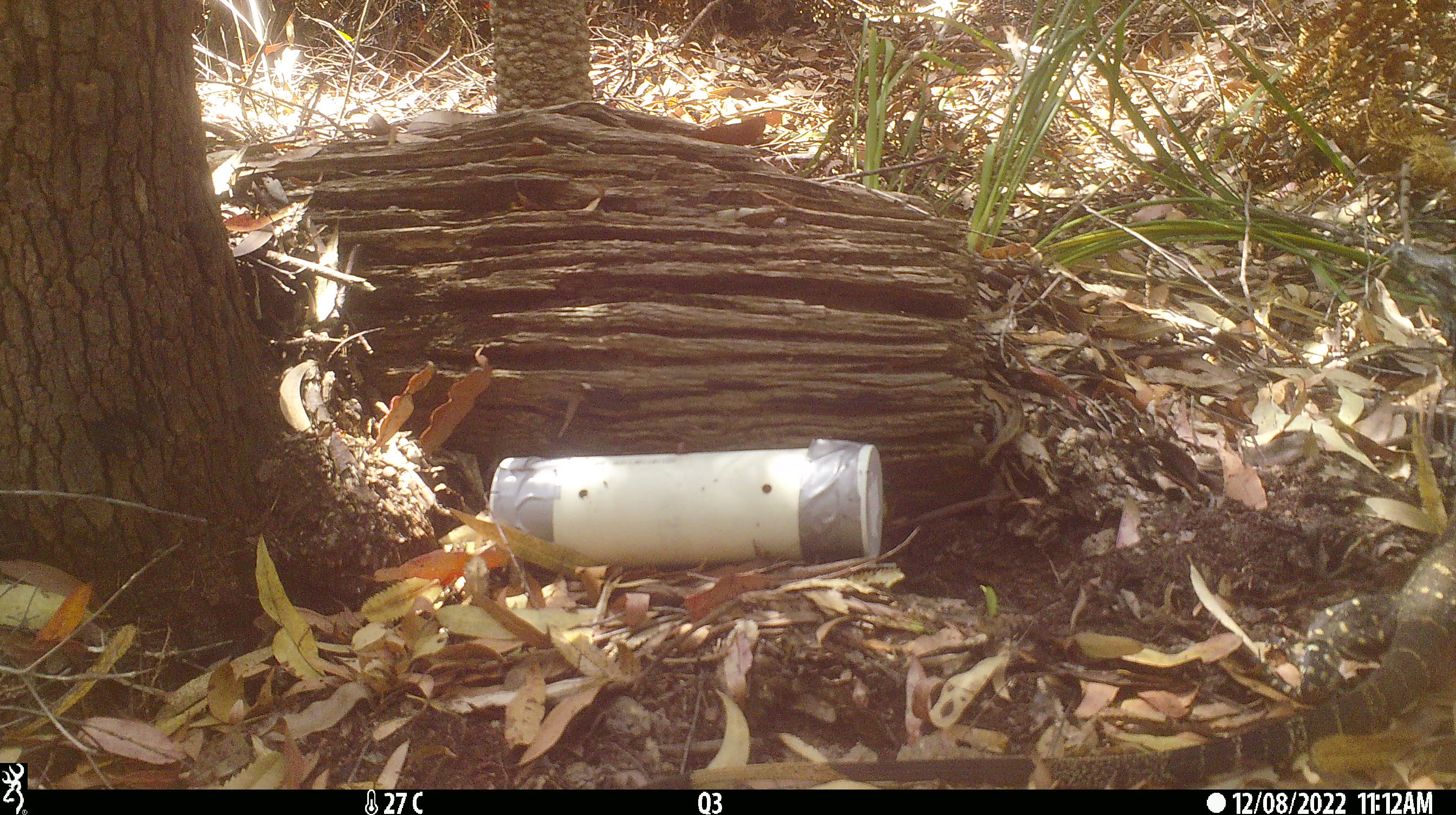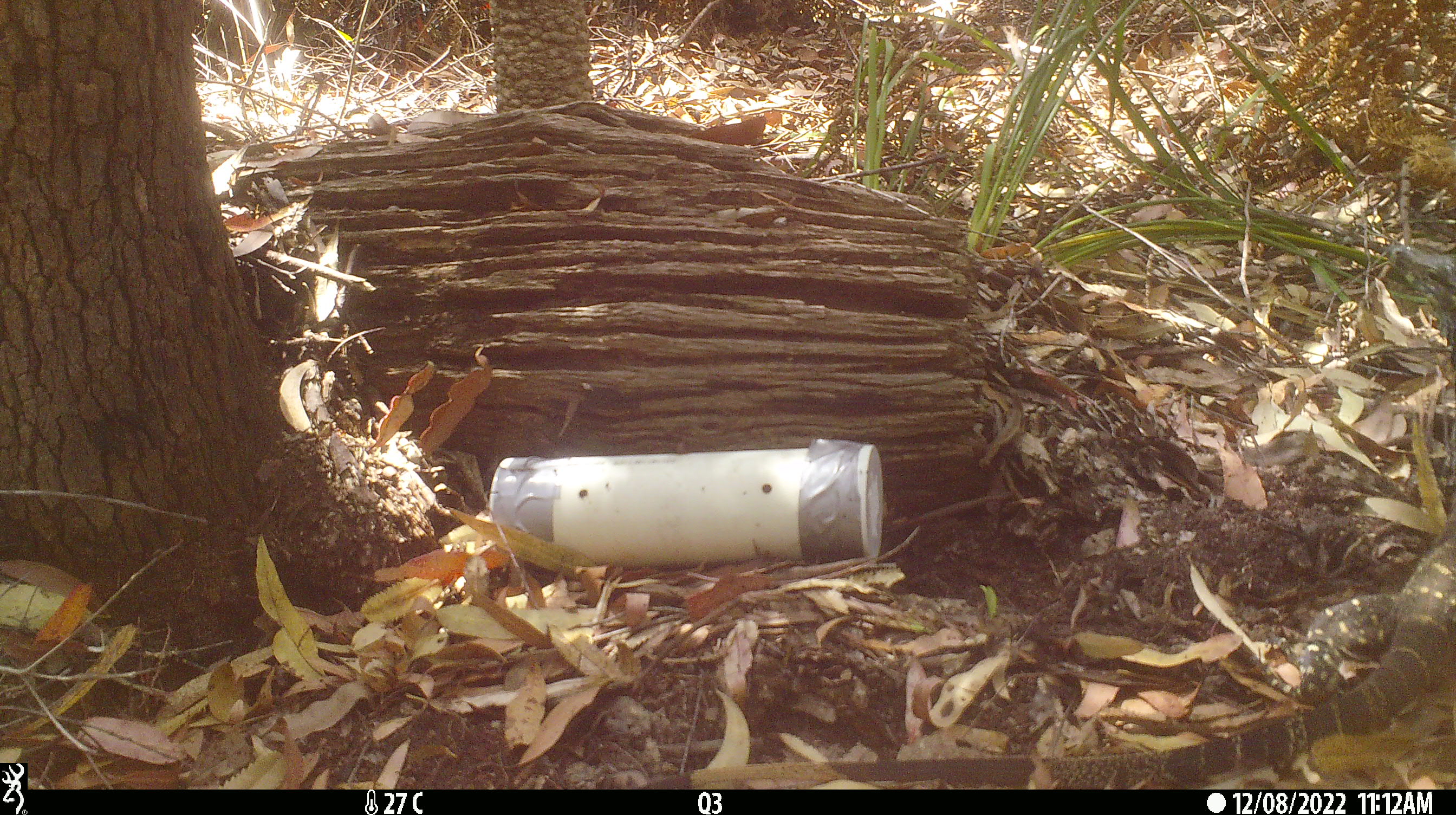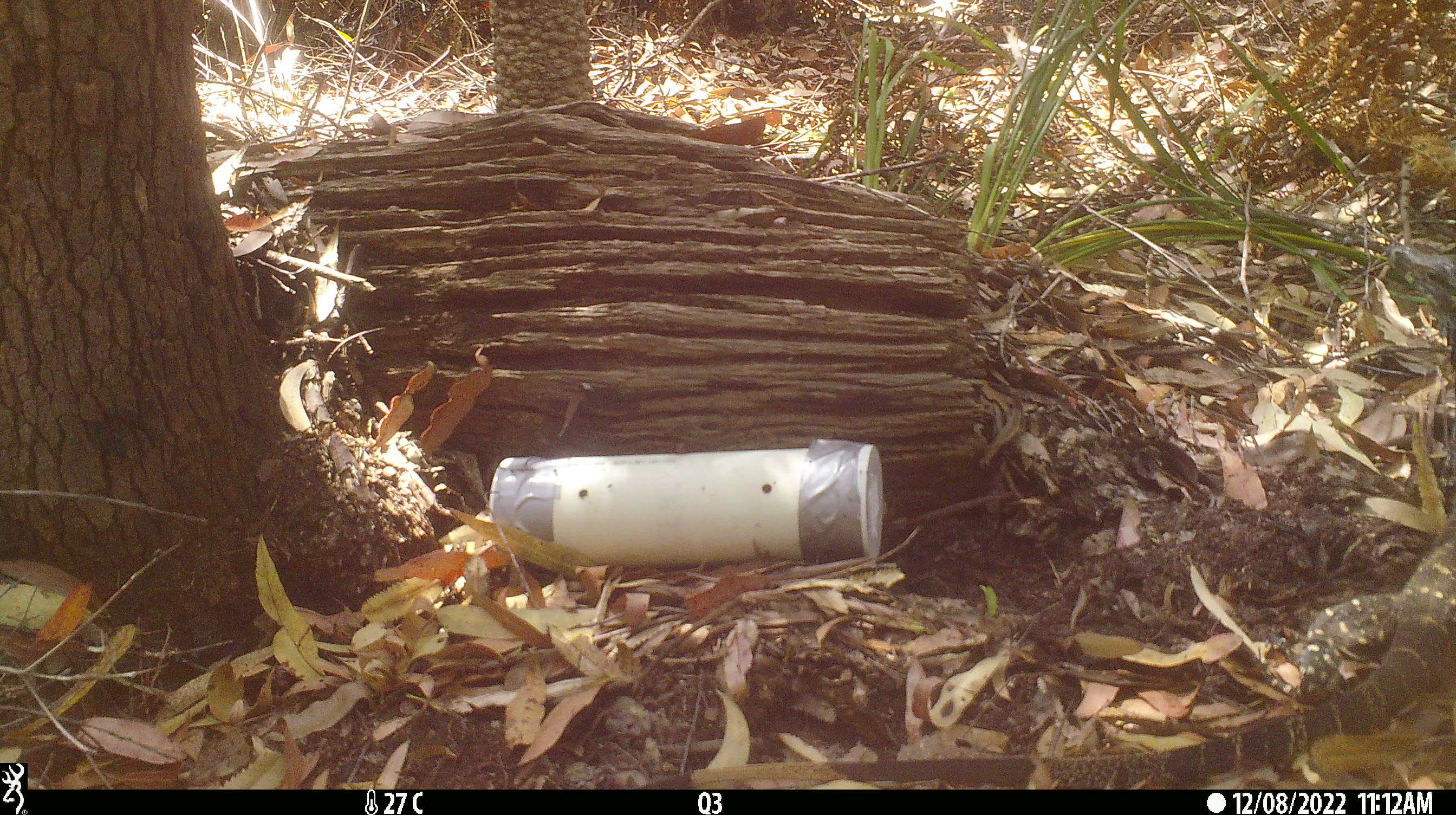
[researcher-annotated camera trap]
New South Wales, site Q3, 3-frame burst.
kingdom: Animalia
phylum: Chordata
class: Reptilia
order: Squamata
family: Varanidae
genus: Varanus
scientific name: Varanus varius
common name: lace monitor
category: goanna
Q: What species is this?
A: Goanna (lace monitor) (Varanus varius).